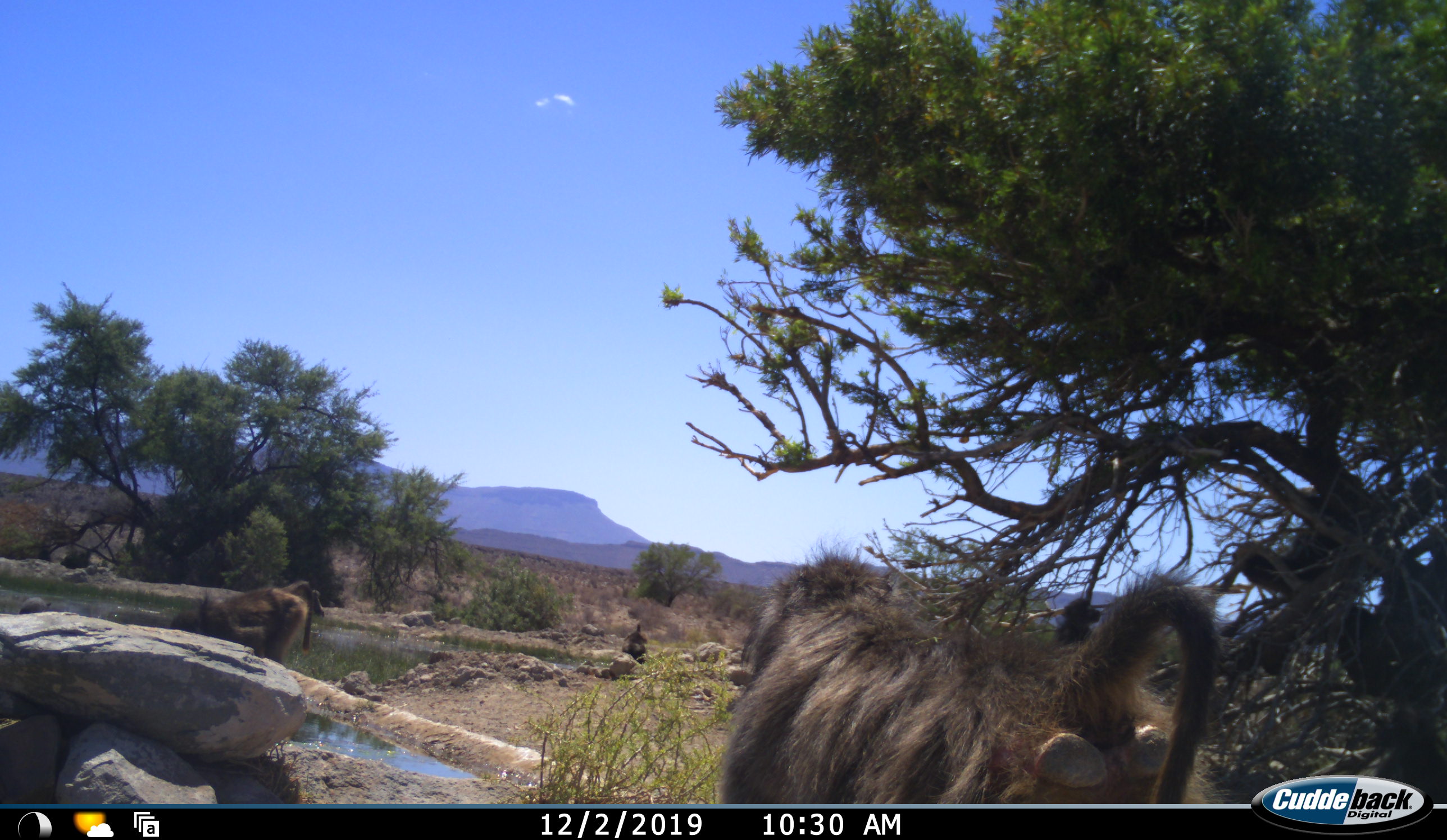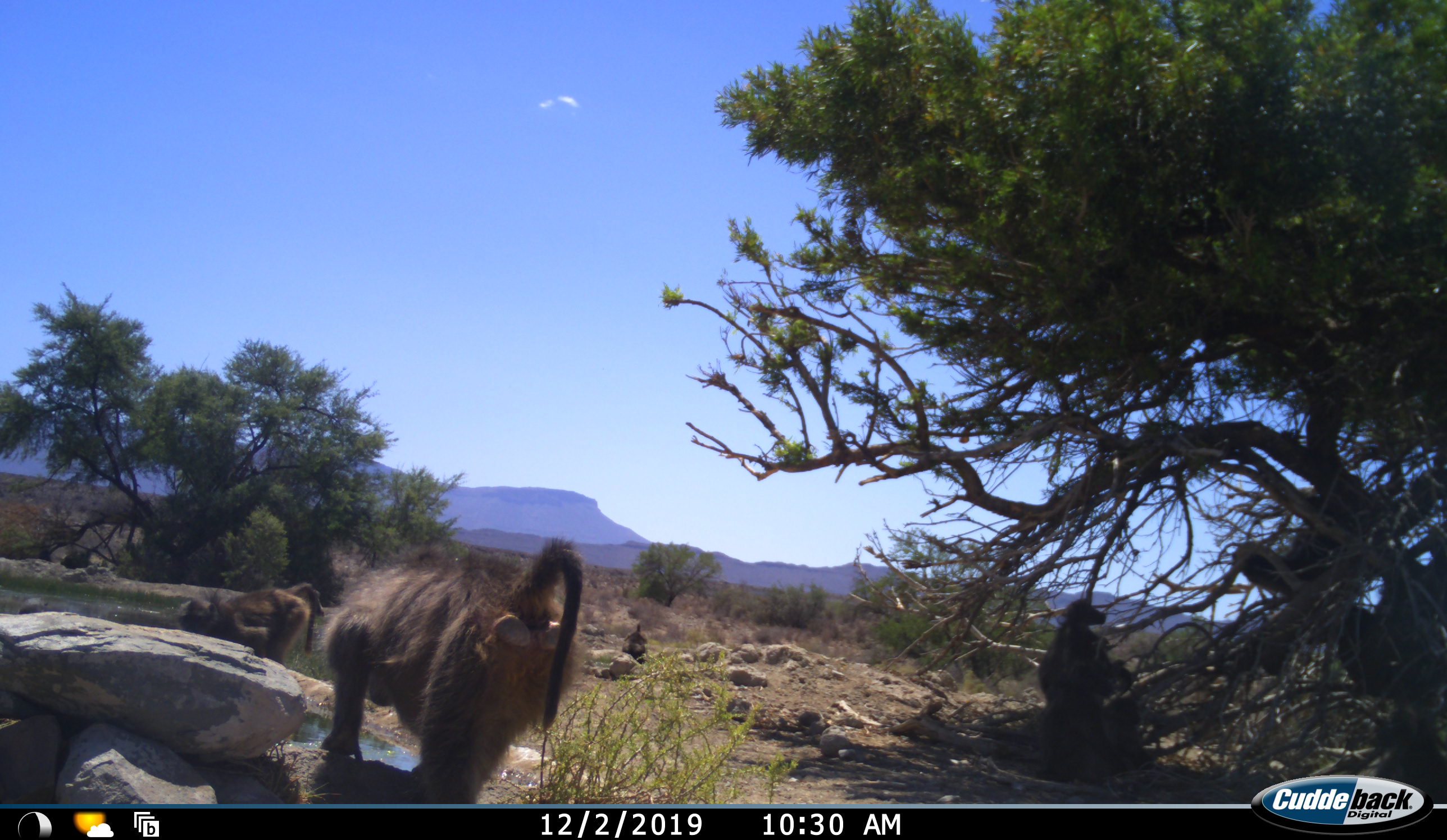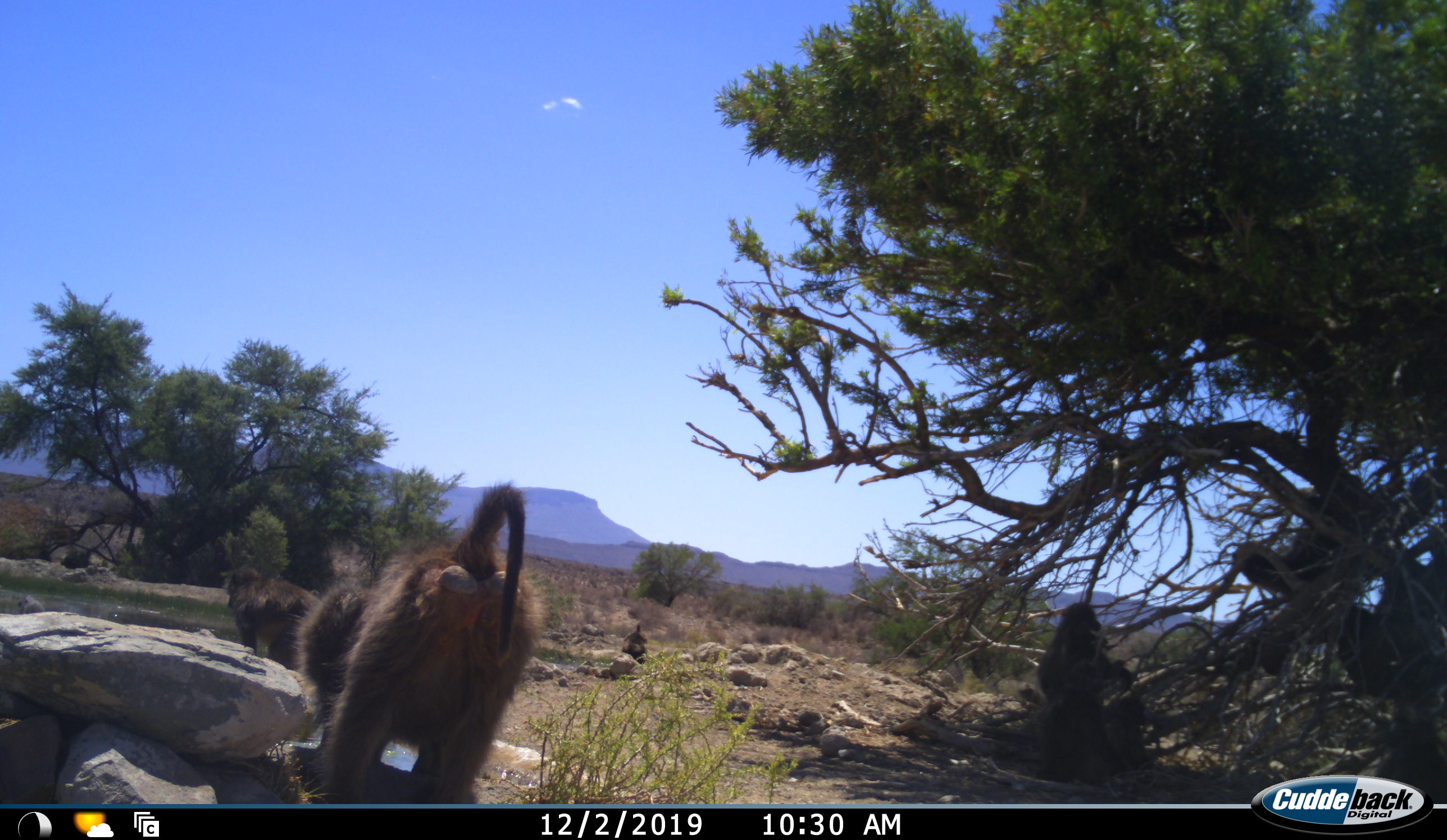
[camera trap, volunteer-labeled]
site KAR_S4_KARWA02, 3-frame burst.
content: unidentified animal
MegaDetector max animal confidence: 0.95